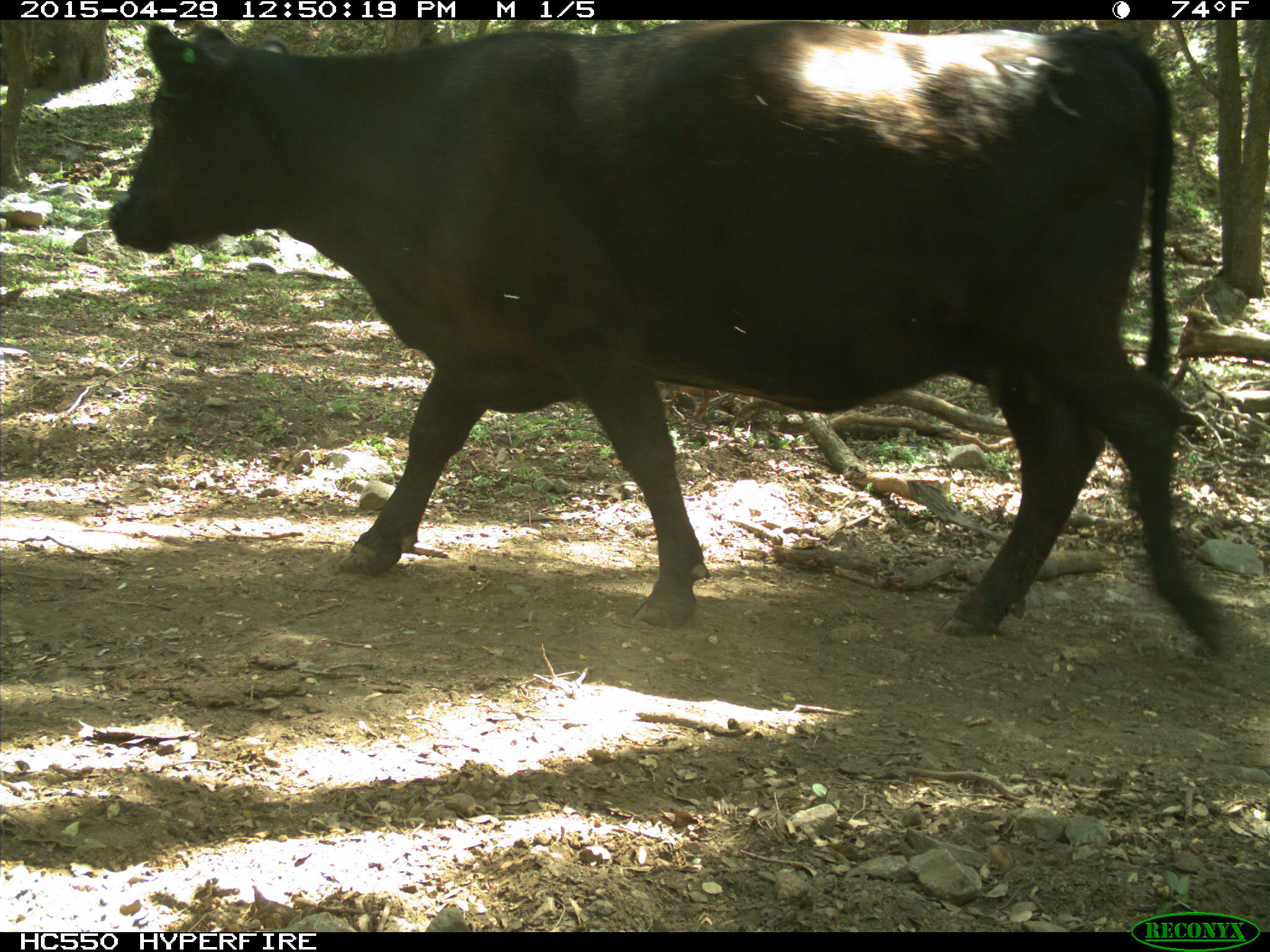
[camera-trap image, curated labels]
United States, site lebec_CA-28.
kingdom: Animalia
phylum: Chordata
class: Mammalia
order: Artiodactyla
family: Bovidae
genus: Bos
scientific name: Bos taurus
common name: domestic cow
Bos taurus (domestic cow).